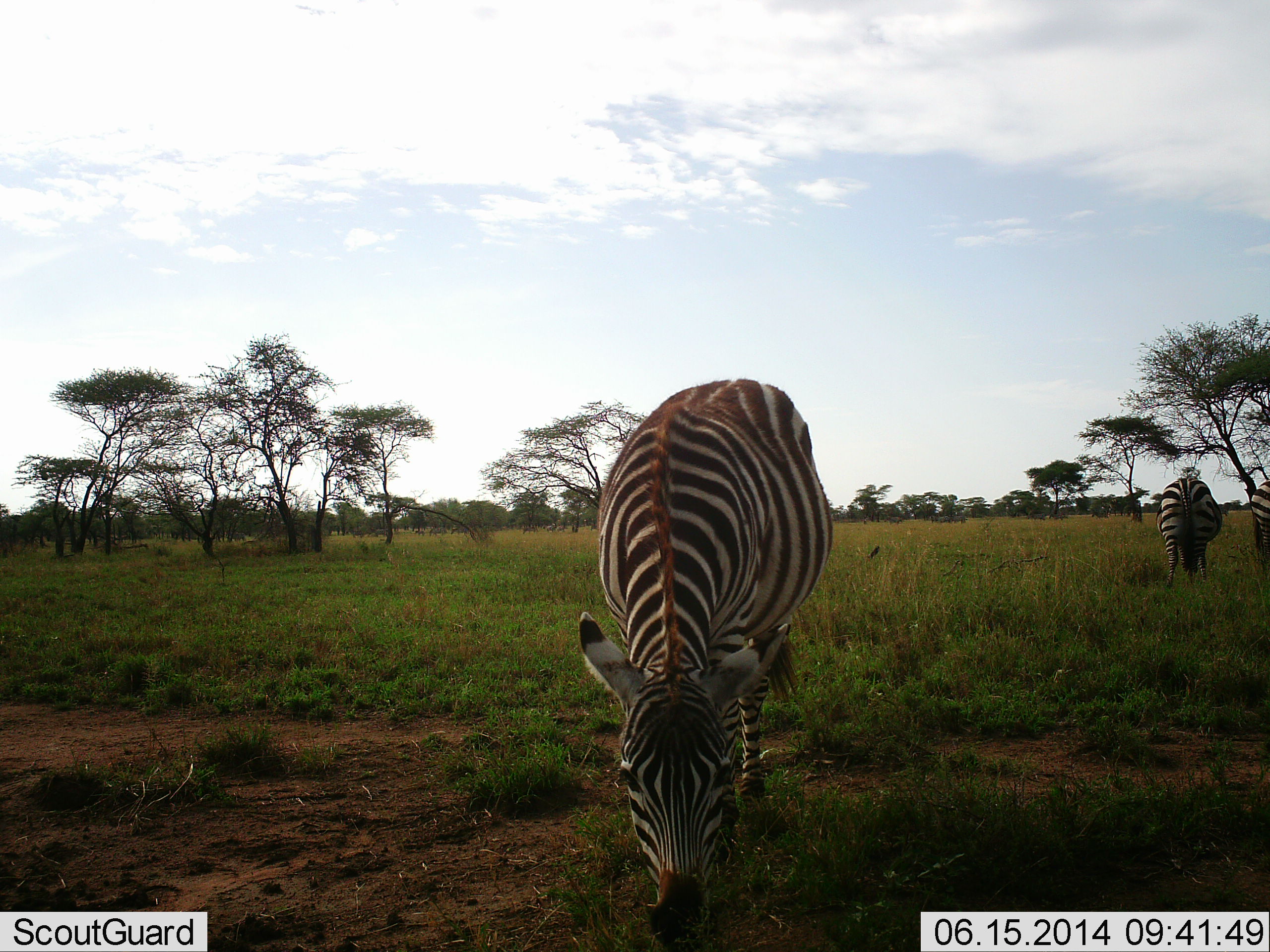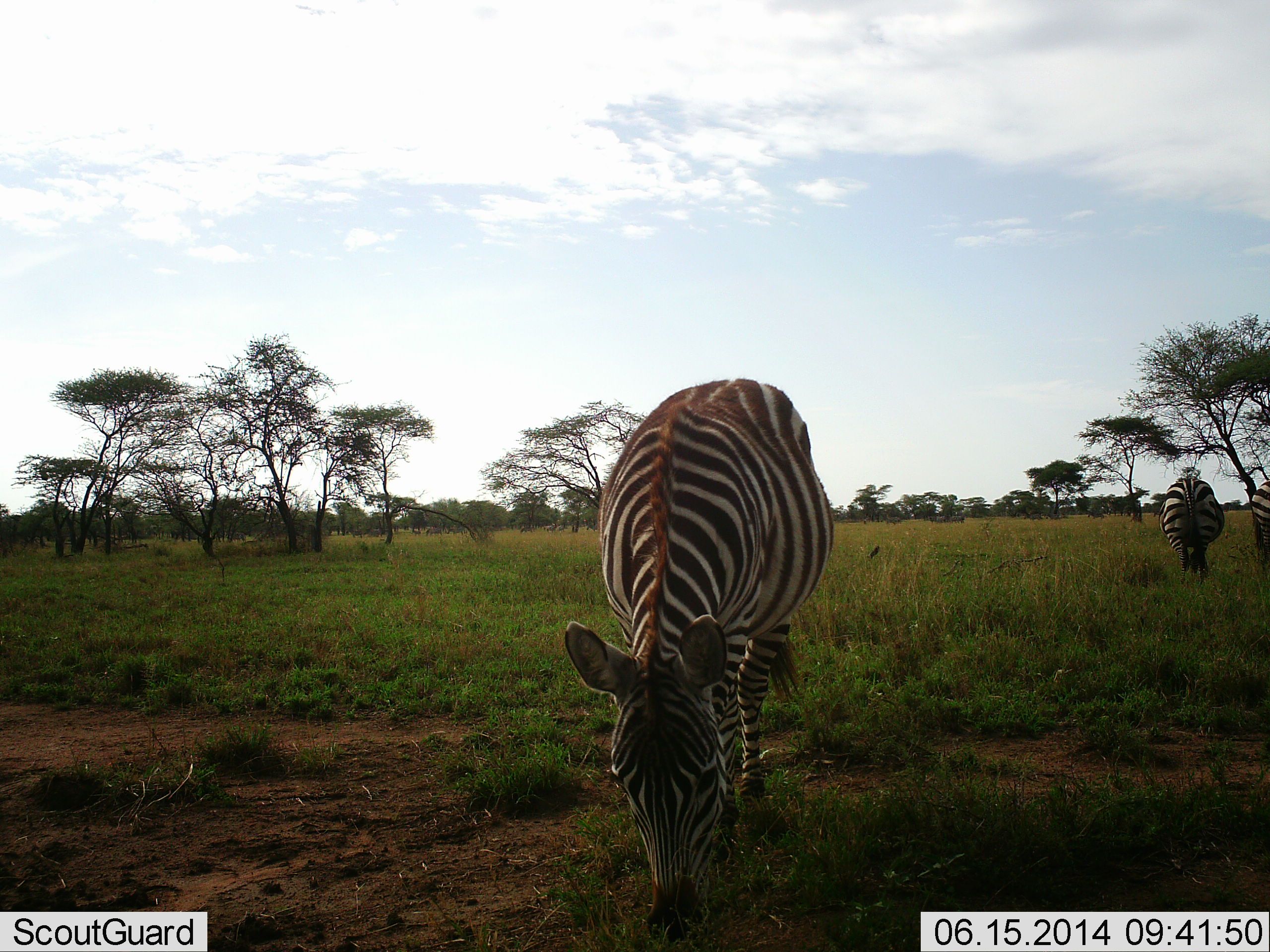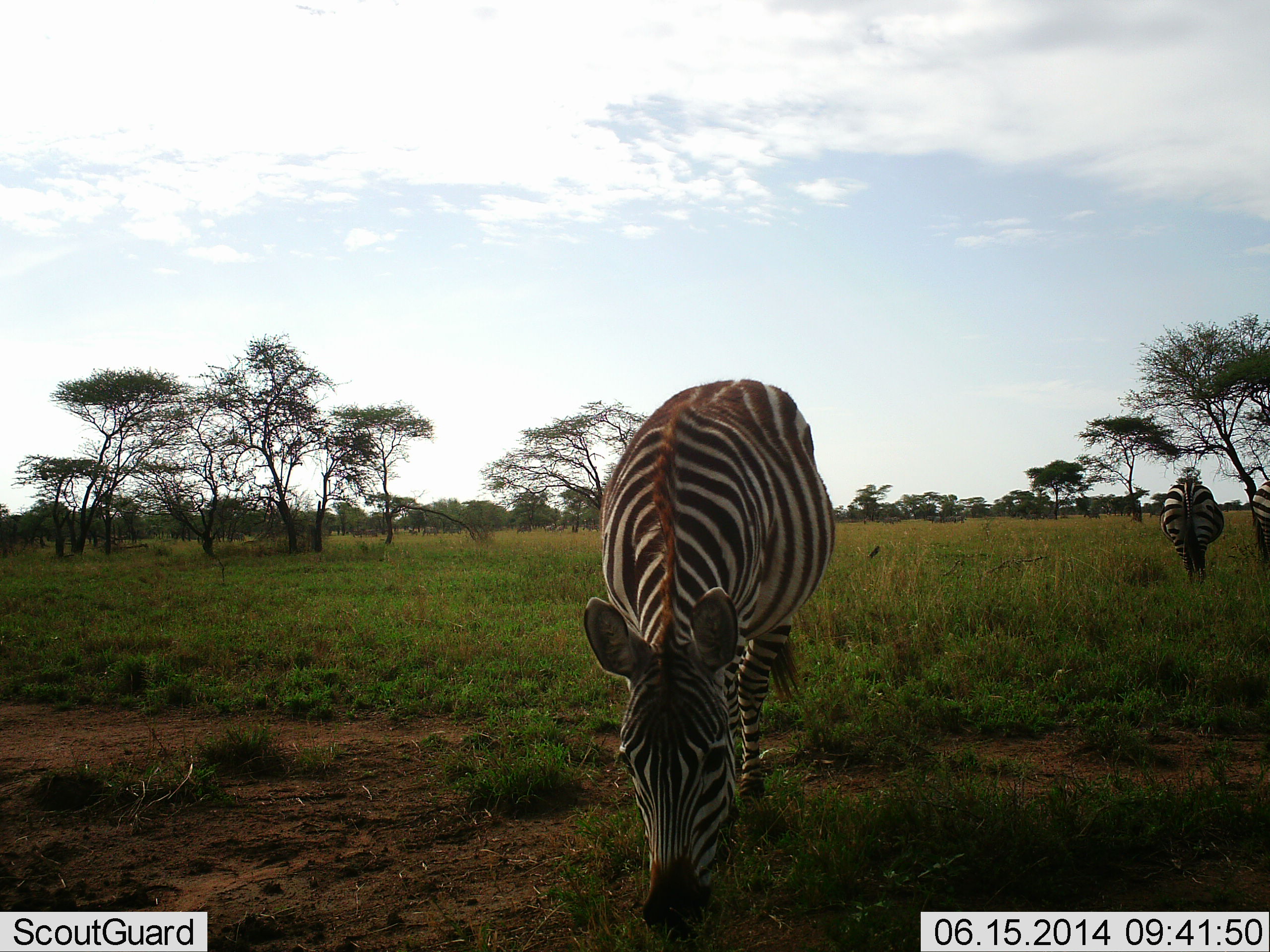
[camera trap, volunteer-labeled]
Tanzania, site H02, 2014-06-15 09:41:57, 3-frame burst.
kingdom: Animalia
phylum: Chordata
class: Mammalia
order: Perissodactyla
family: Equidae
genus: Equus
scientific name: Equus quagga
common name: plains zebra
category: zebra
Zebra (plains zebra) (Equus quagga), count 3. Behavior (volunteer vote fractions): standing 42%, resting 0%, moving 8%, interacting 0%. Young present (vote fraction): 0%. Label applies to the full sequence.